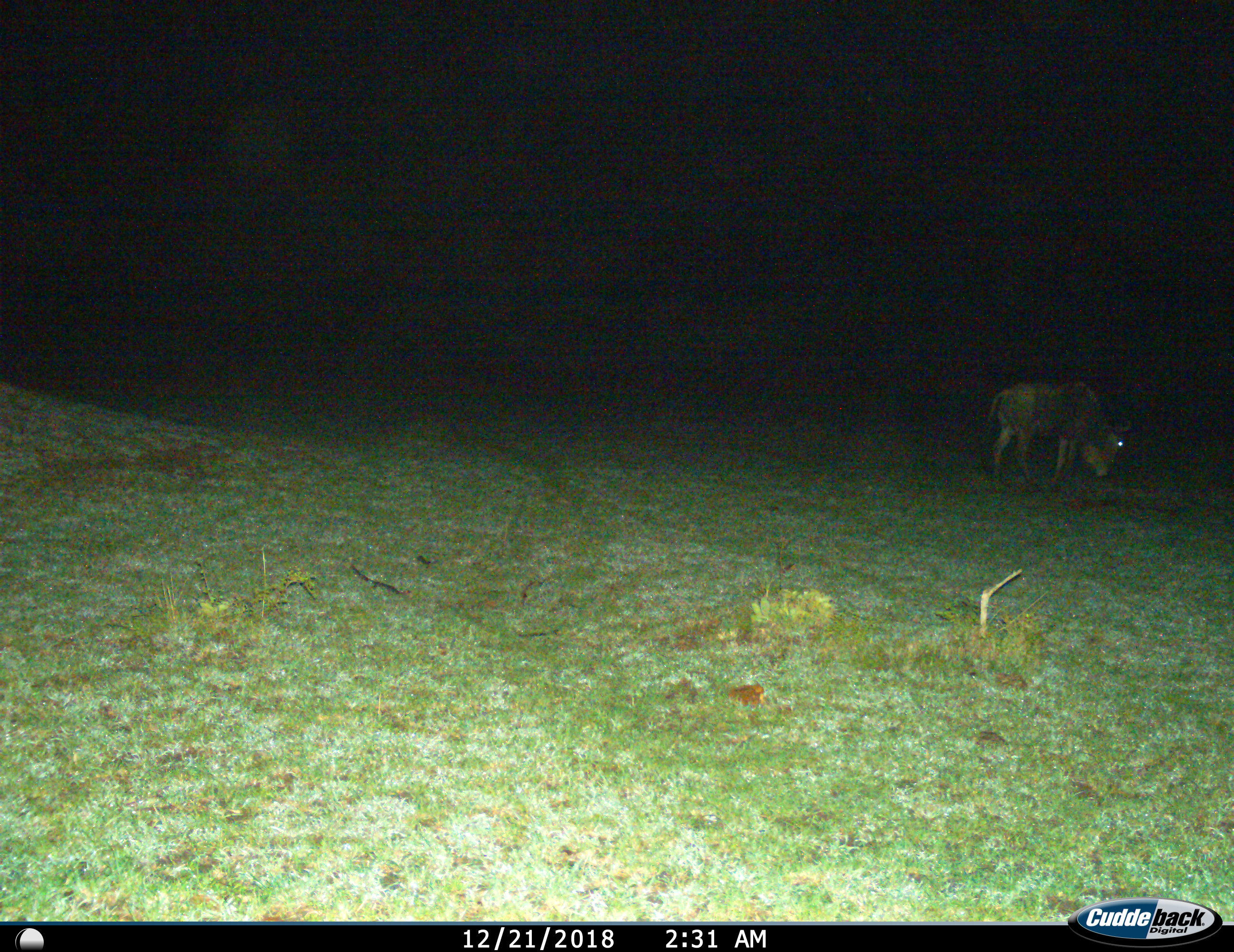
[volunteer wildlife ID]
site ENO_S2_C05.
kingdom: Animalia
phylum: Chordata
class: Mammalia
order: Artiodactyla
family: Bovidae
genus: Connochaetes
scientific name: Connochaetes taurinus taurinus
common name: blue wildebeest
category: wildebeestblue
Wildebeestblue (blue wildebeest) (Connochaetes taurinus taurinus), count 1. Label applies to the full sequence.